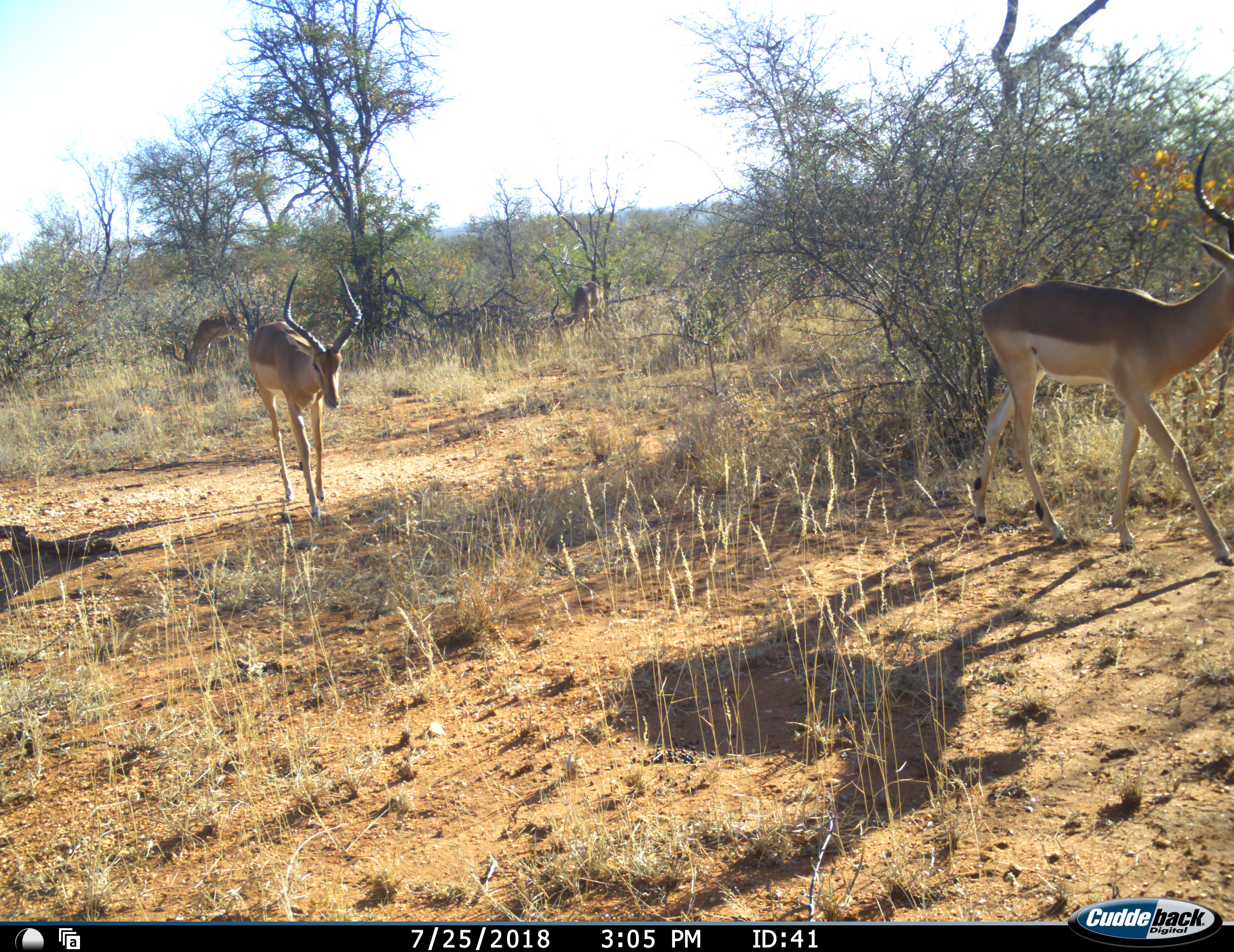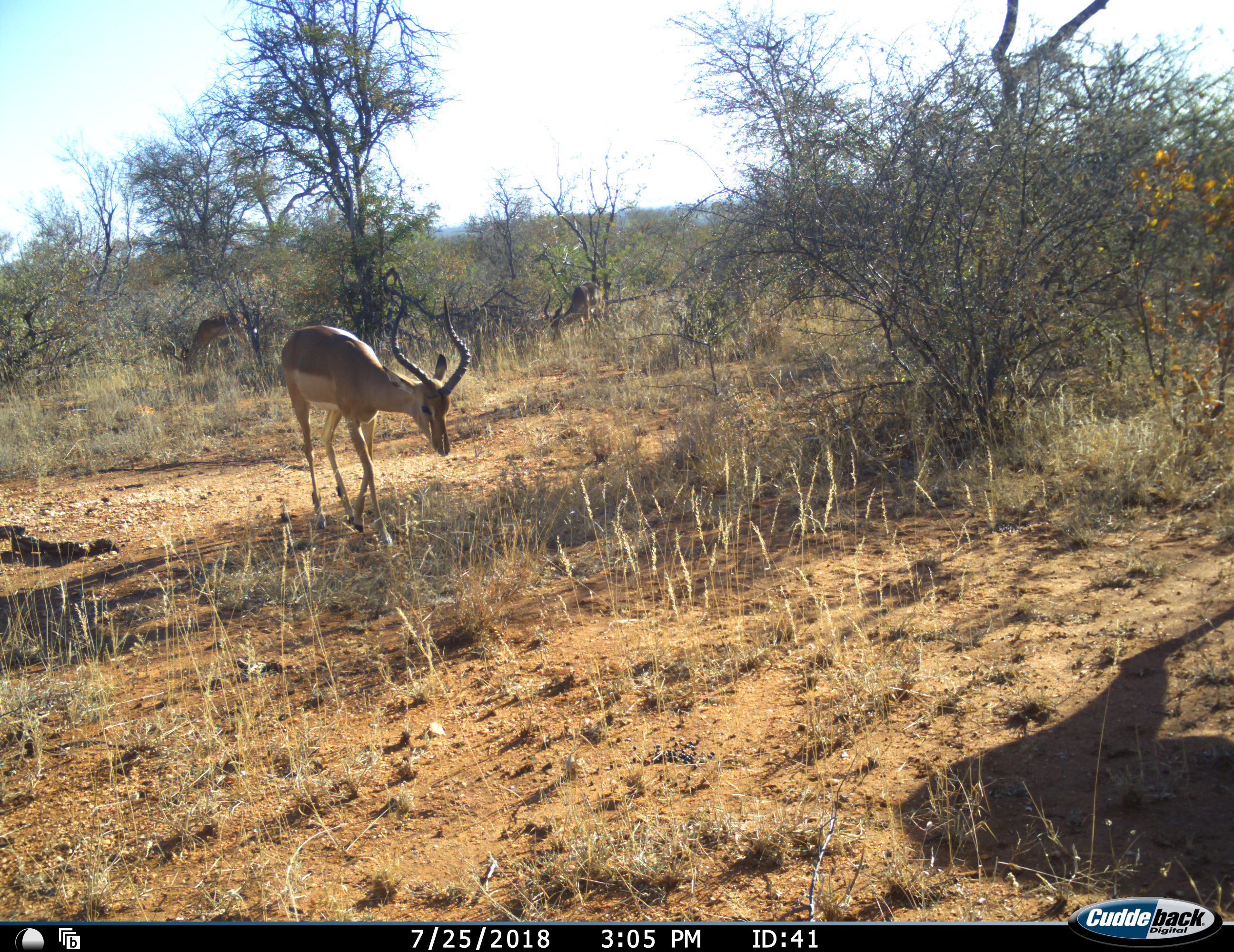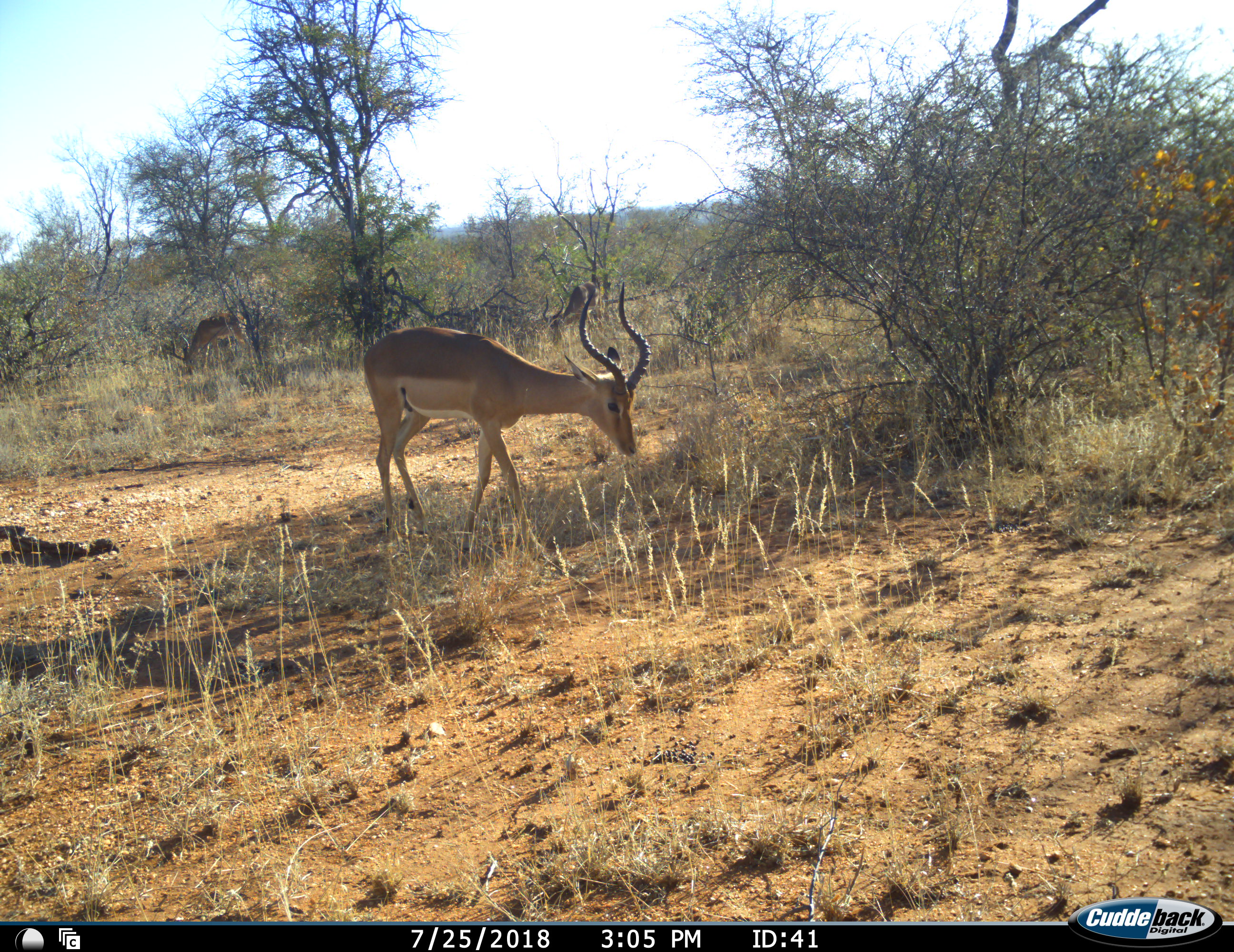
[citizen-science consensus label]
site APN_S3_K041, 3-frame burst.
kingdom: Animalia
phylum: Chordata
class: Mammalia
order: Artiodactyla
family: Bovidae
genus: Aepyceros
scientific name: Aepyceros melampus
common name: impala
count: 4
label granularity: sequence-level